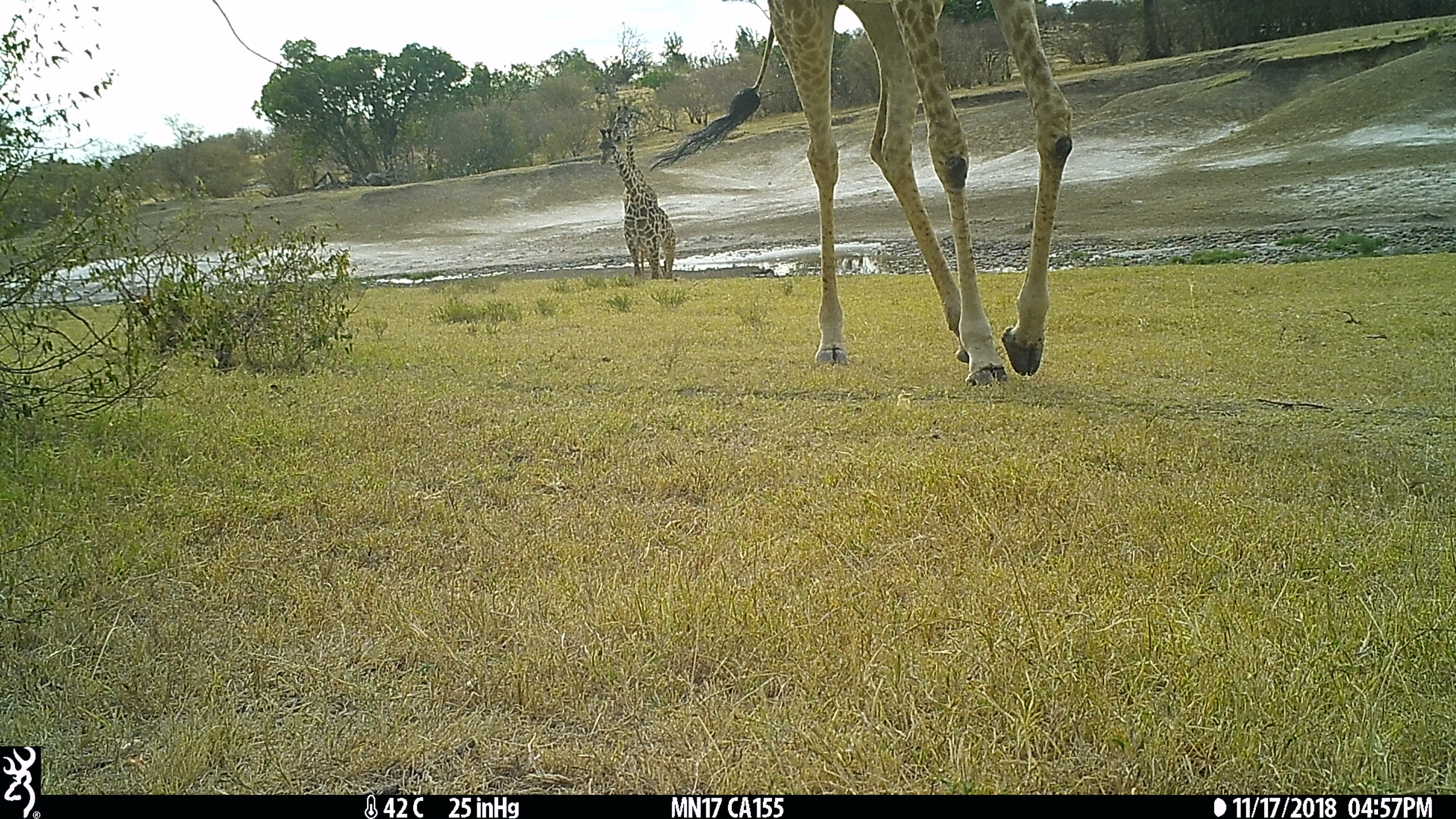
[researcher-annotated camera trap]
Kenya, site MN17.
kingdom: Animalia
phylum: Chordata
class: Mammalia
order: Artiodactyla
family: Giraffidae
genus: Giraffa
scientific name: Giraffa camelopardalis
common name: northern giraffe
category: giraffe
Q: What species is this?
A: Giraffe (northern giraffe) (Giraffa camelopardalis).